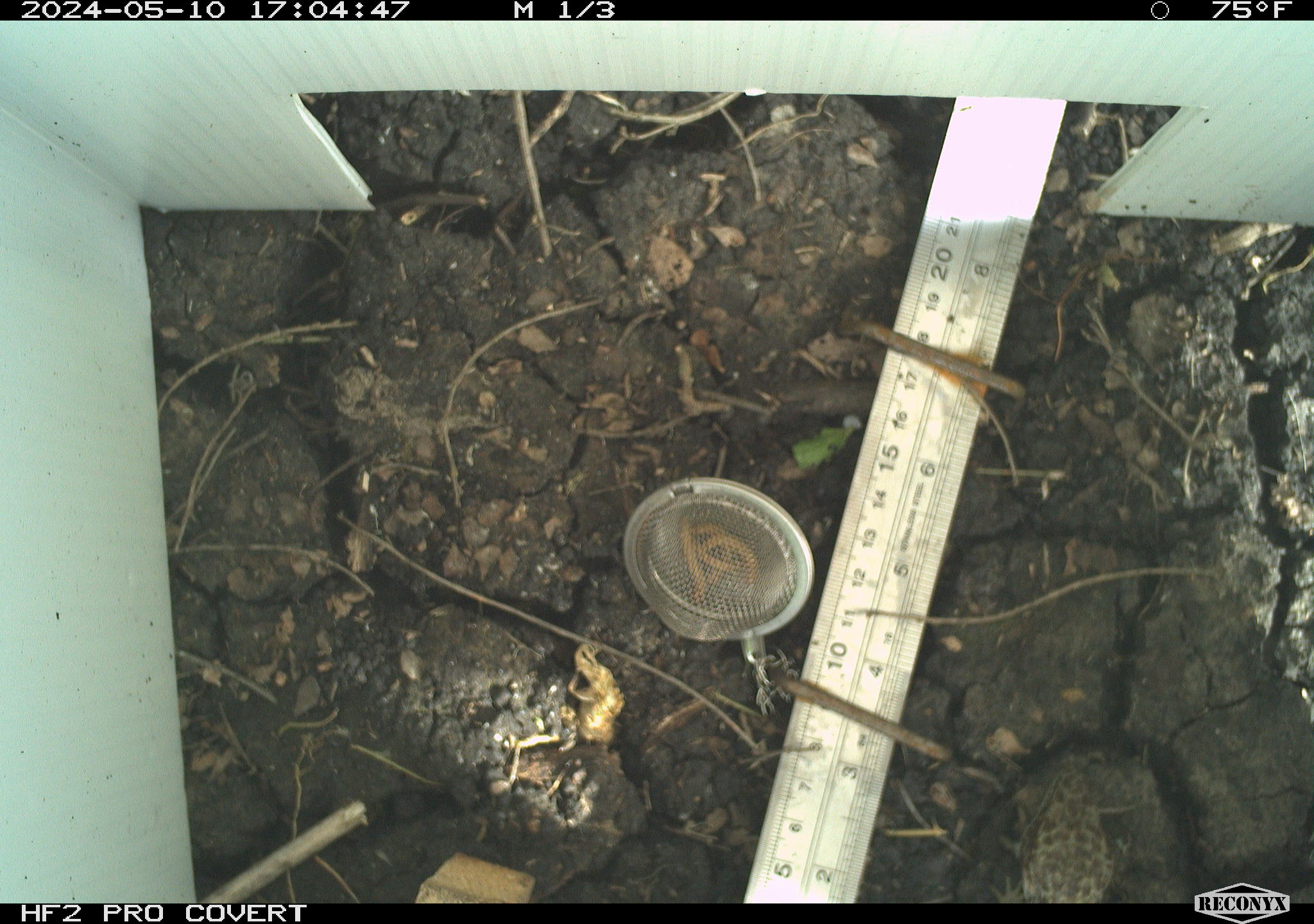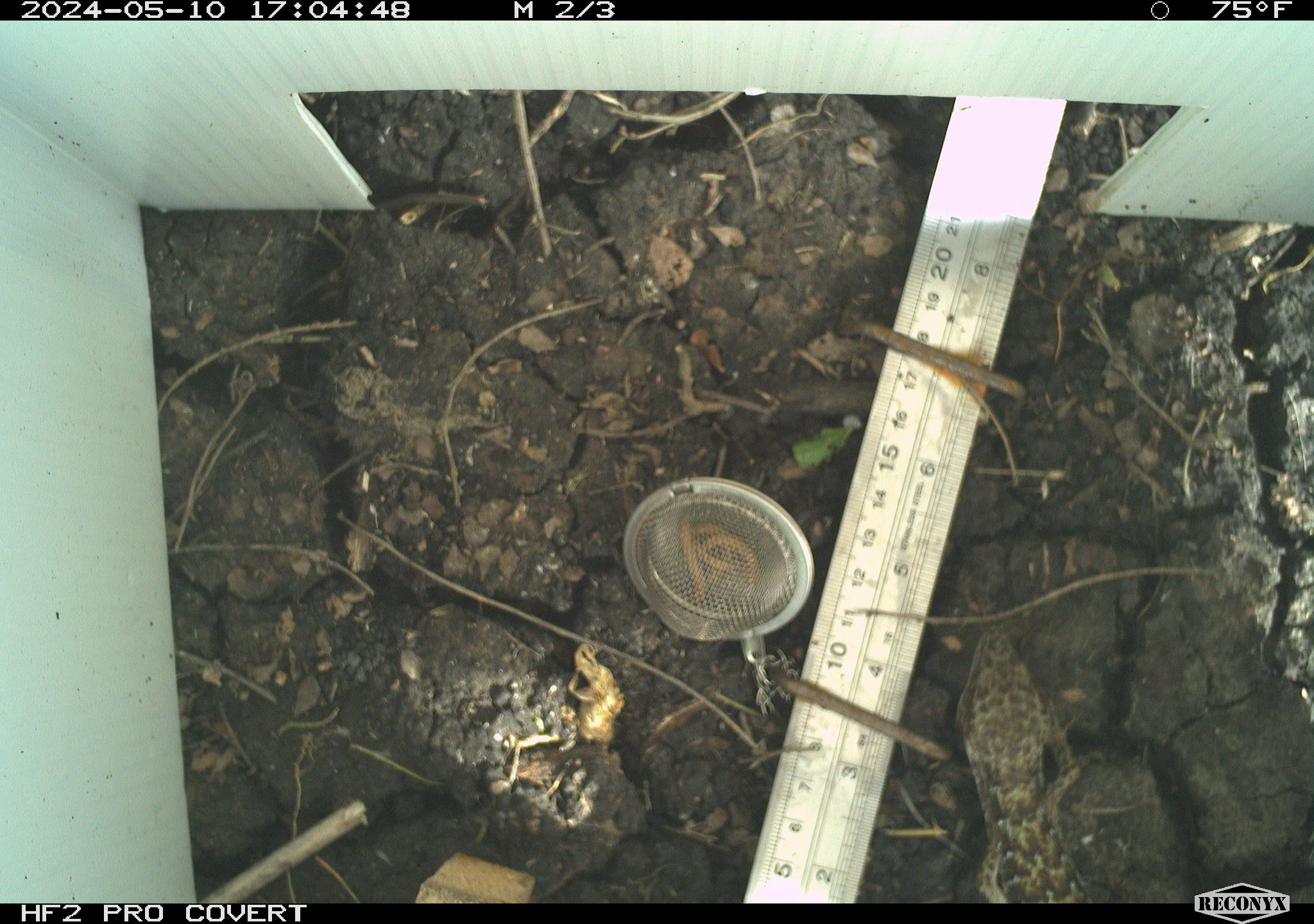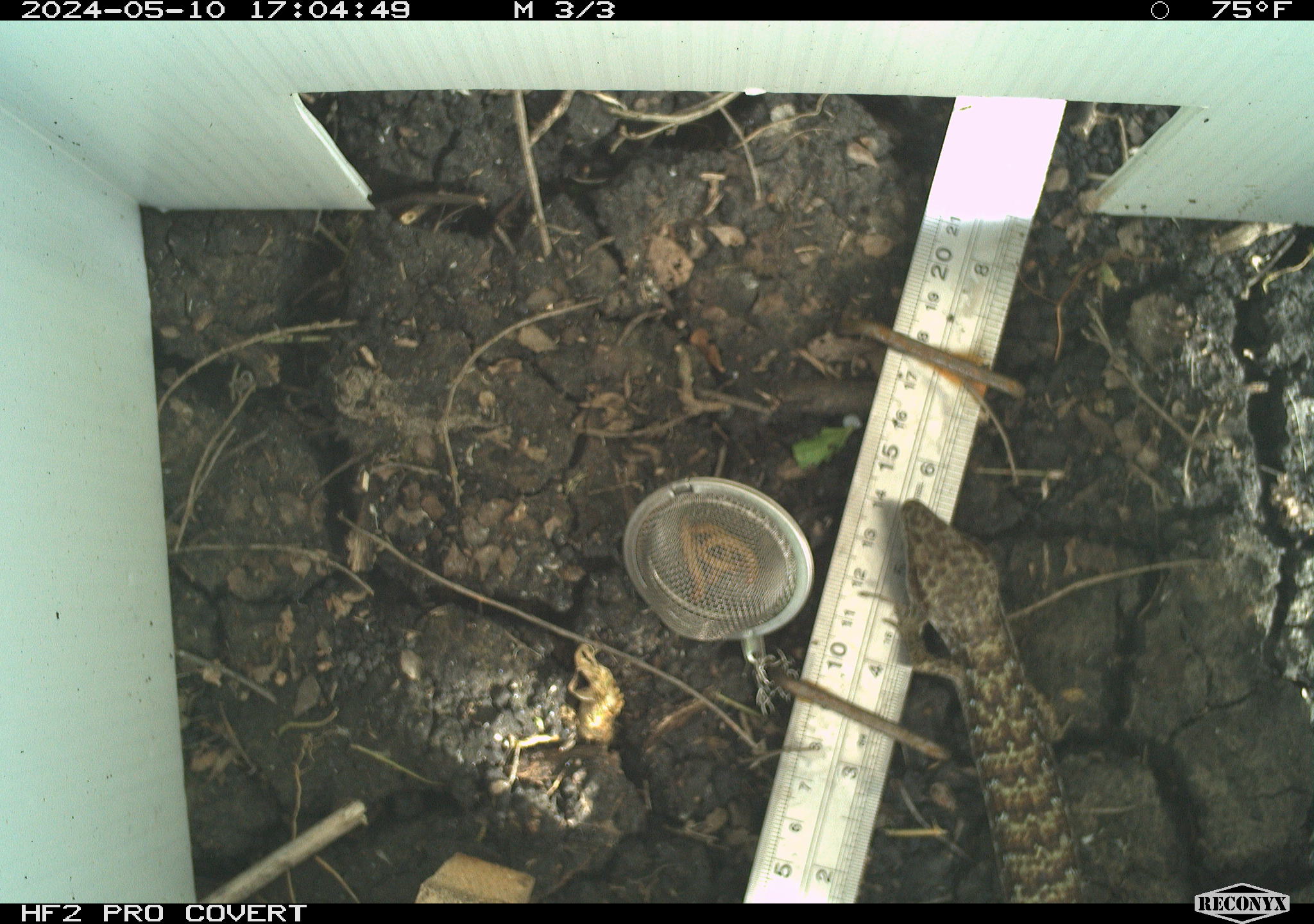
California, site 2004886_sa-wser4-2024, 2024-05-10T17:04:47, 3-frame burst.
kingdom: Animalia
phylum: Chordata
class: Reptilia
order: Squamata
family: Anguidae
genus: Elgaria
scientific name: Elgaria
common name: alligator lizards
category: elgaria species